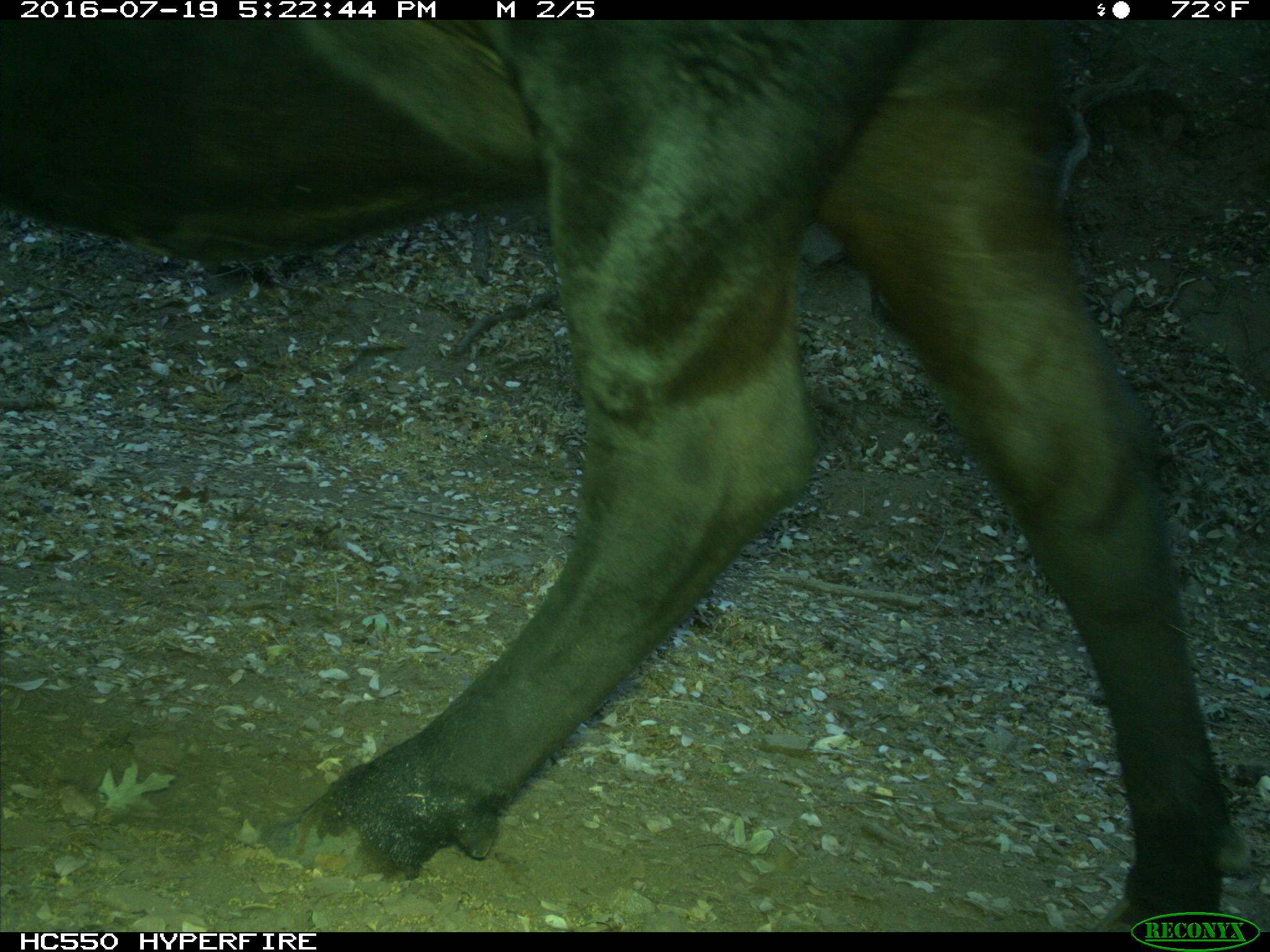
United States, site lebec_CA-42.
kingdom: Animalia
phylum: Chordata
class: Mammalia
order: Artiodactyla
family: Bovidae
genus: Bos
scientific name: Bos taurus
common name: domestic cow